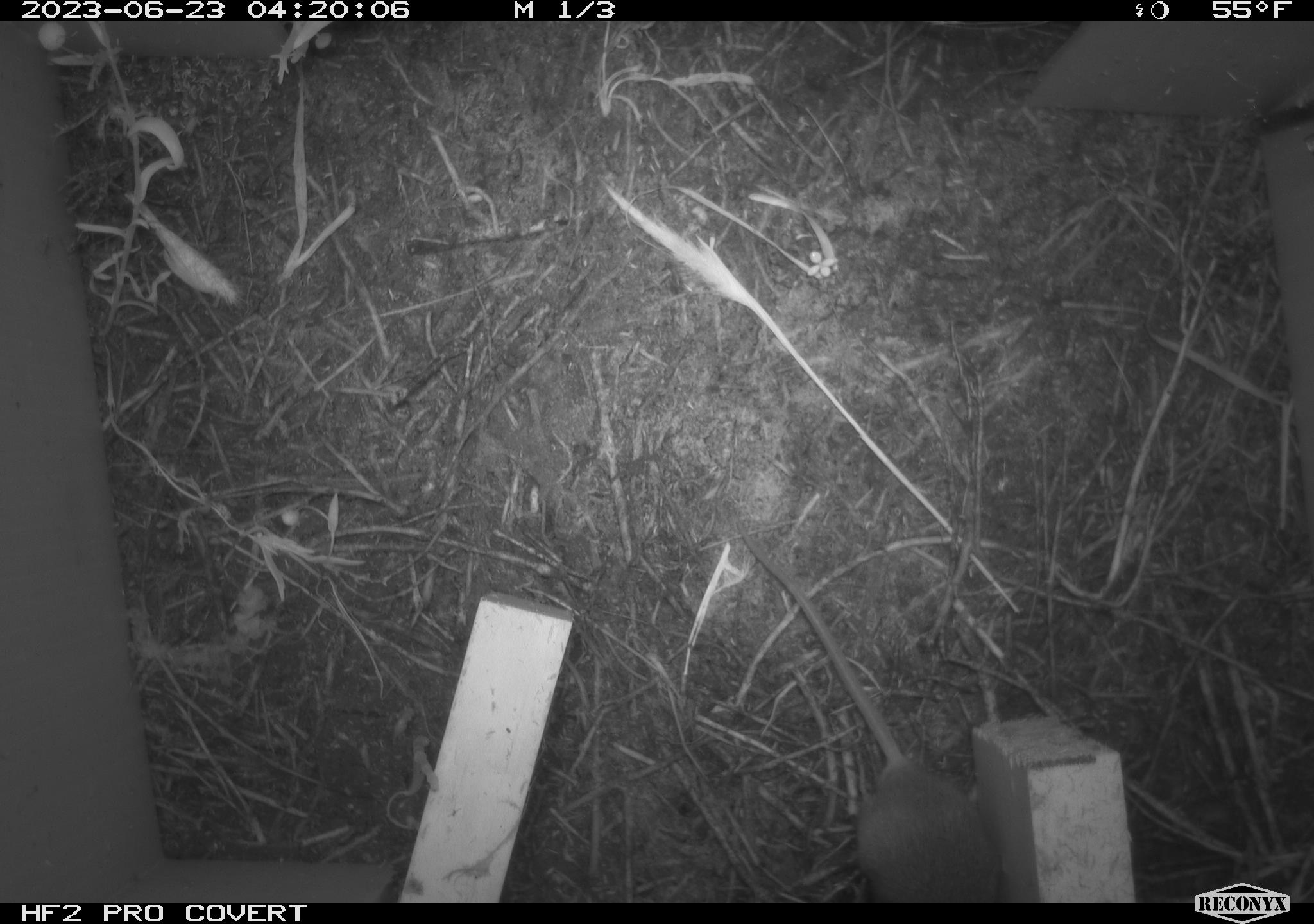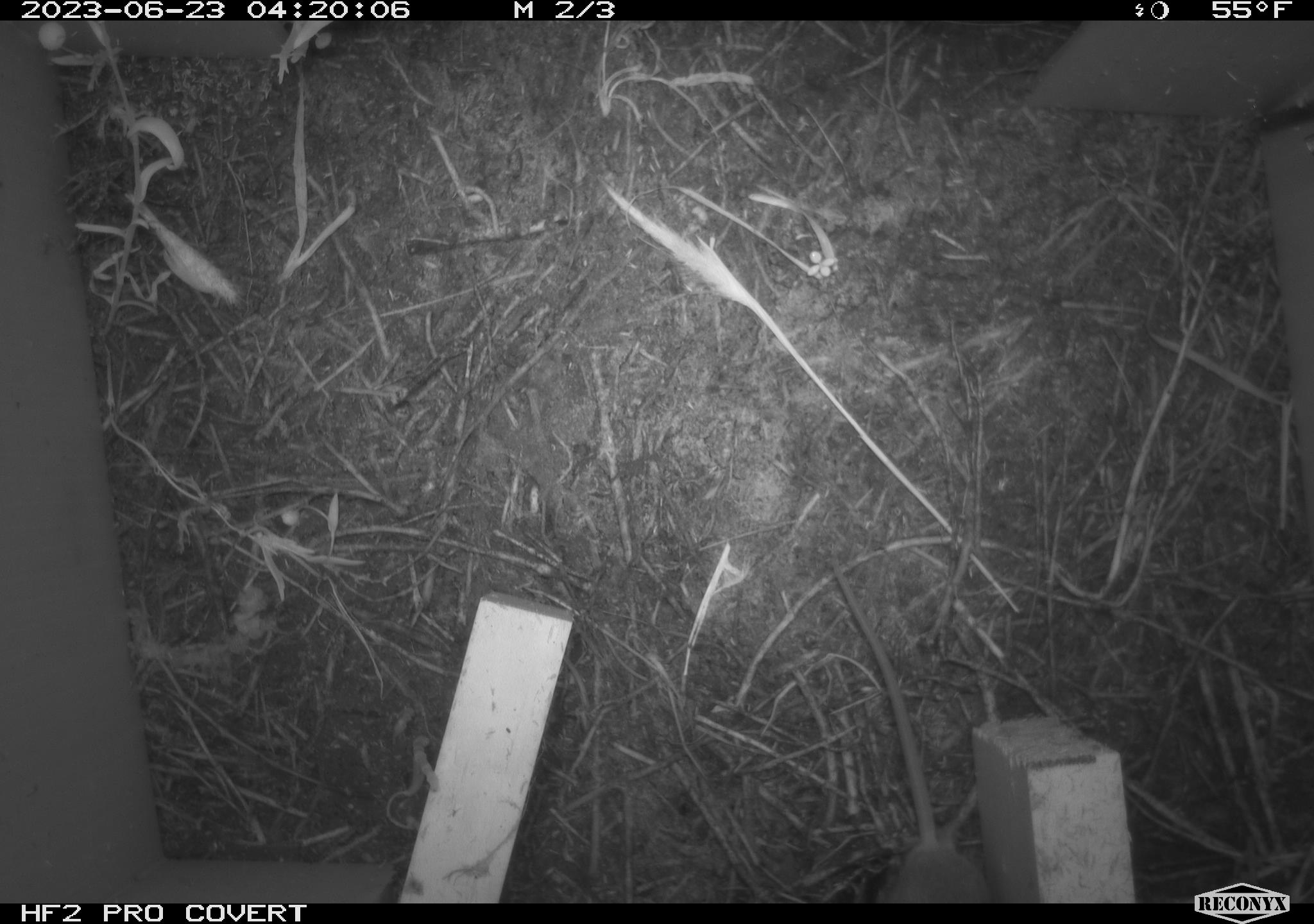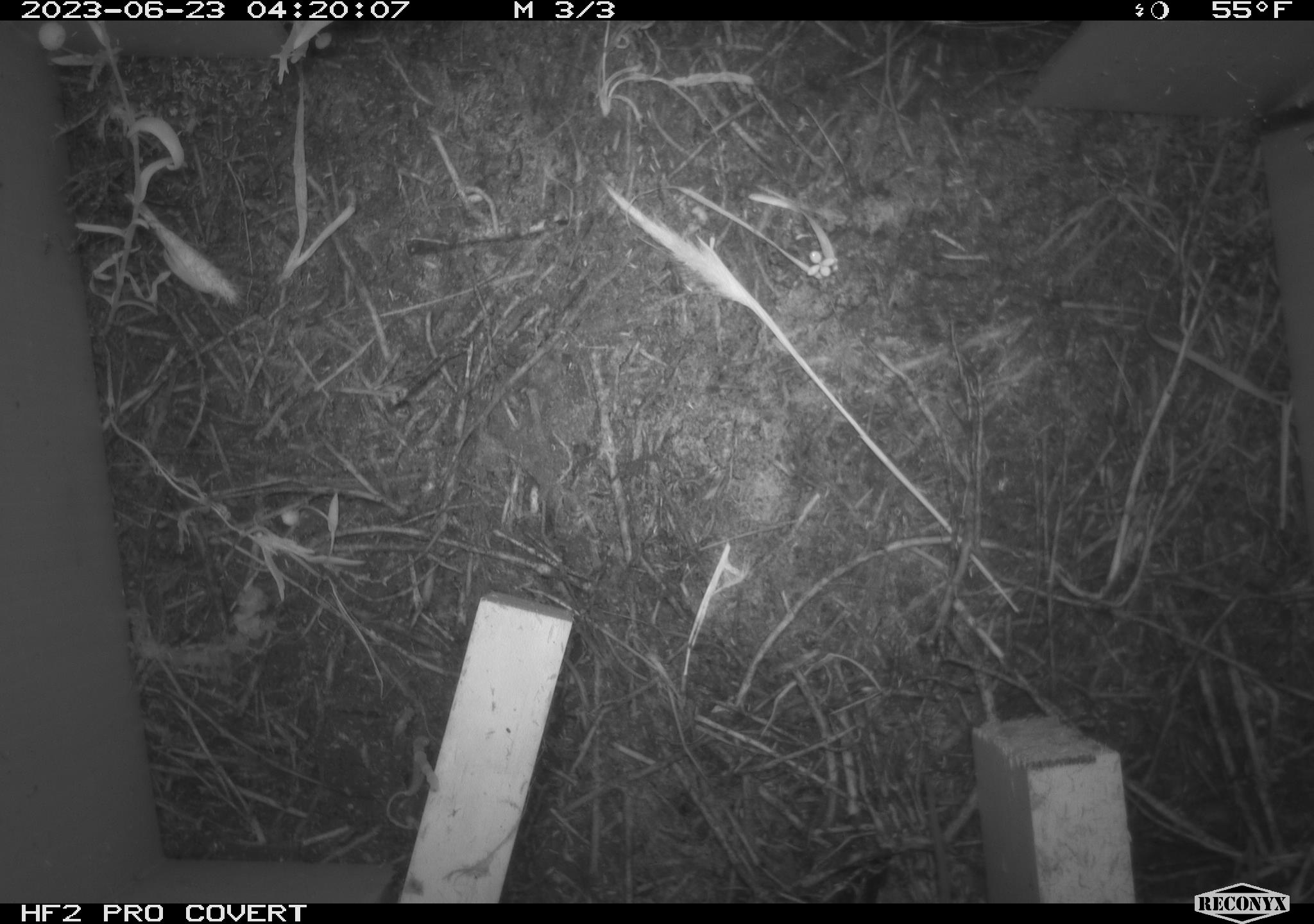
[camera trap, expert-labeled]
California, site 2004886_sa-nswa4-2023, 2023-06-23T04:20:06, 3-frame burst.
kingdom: Animalia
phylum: Chordata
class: Mammalia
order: Rodentia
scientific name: Rodentia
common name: mouse species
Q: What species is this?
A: Mouse species (Rodentia).